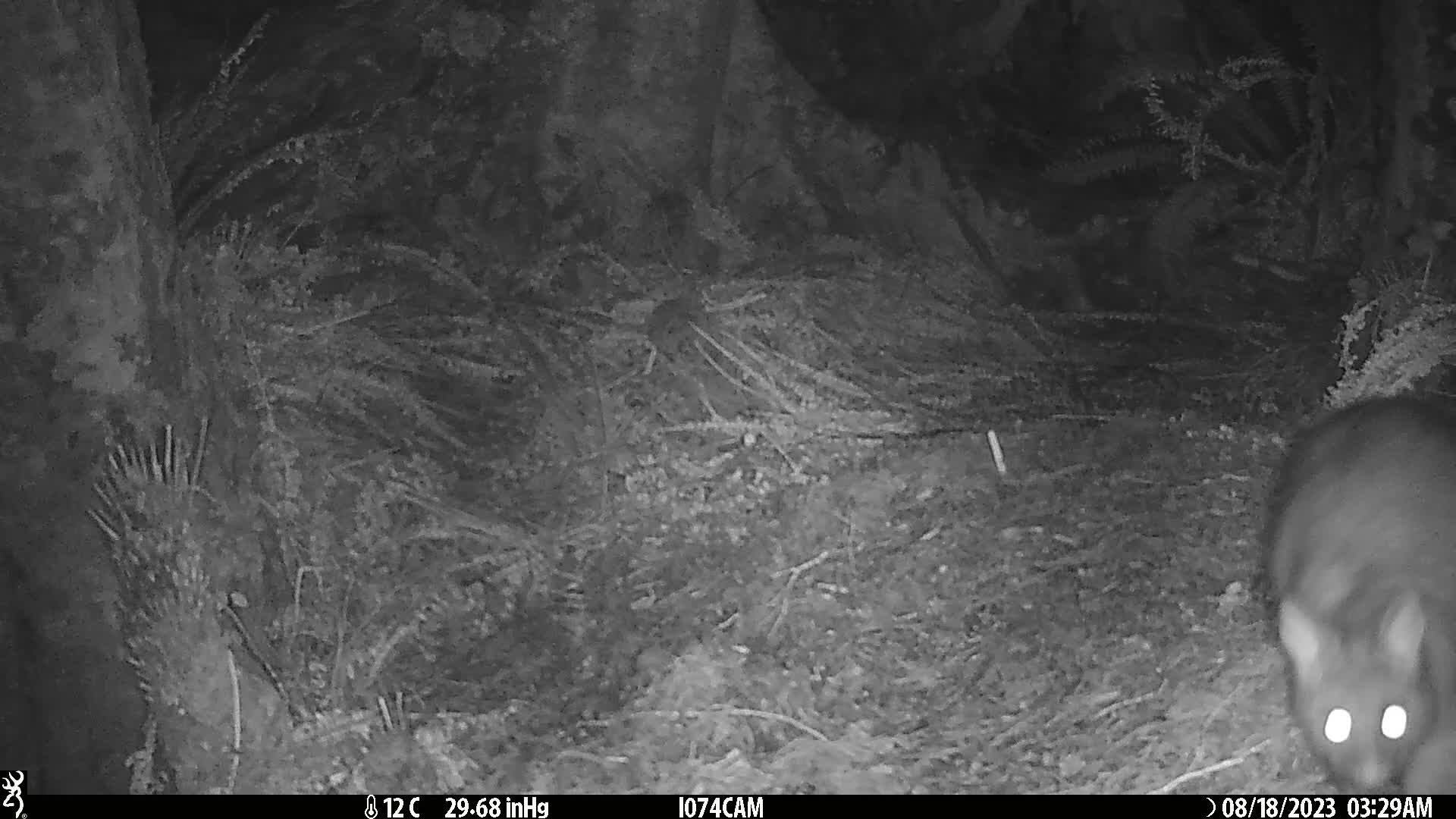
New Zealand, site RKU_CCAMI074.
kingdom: Animalia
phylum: Chordata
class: Mammalia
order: Diprotodontia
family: Phalangeridae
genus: Trichosurus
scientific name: Trichosurus vulpecula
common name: common brushtail possum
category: possum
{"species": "possum (common brushtail possum) (Trichosurus vulpecula)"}